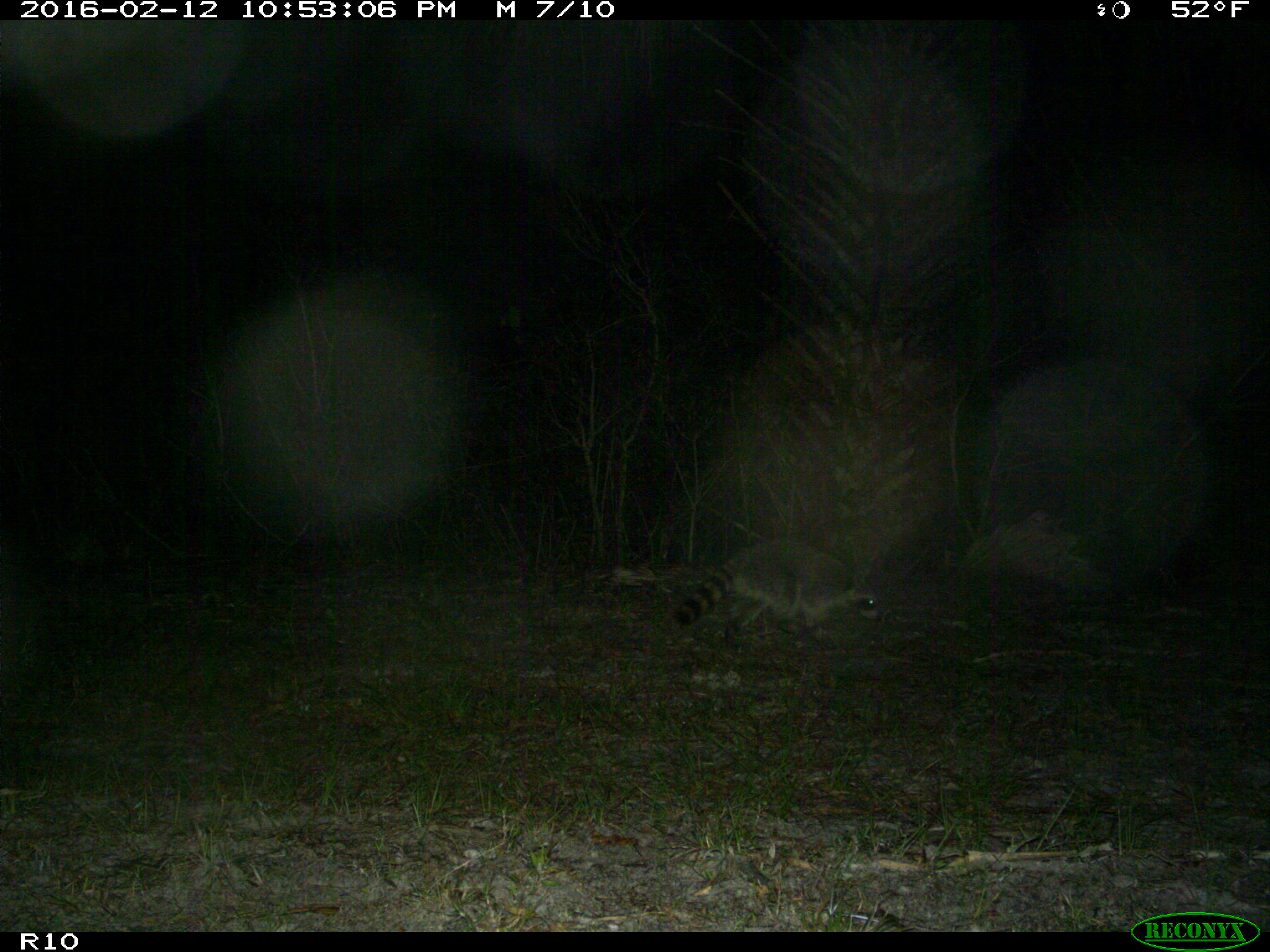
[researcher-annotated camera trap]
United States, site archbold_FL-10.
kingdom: Animalia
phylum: Chordata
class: Mammalia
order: Carnivora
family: Procyonidae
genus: Procyon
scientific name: Procyon lotor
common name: common raccoon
Procyon lotor (common raccoon).